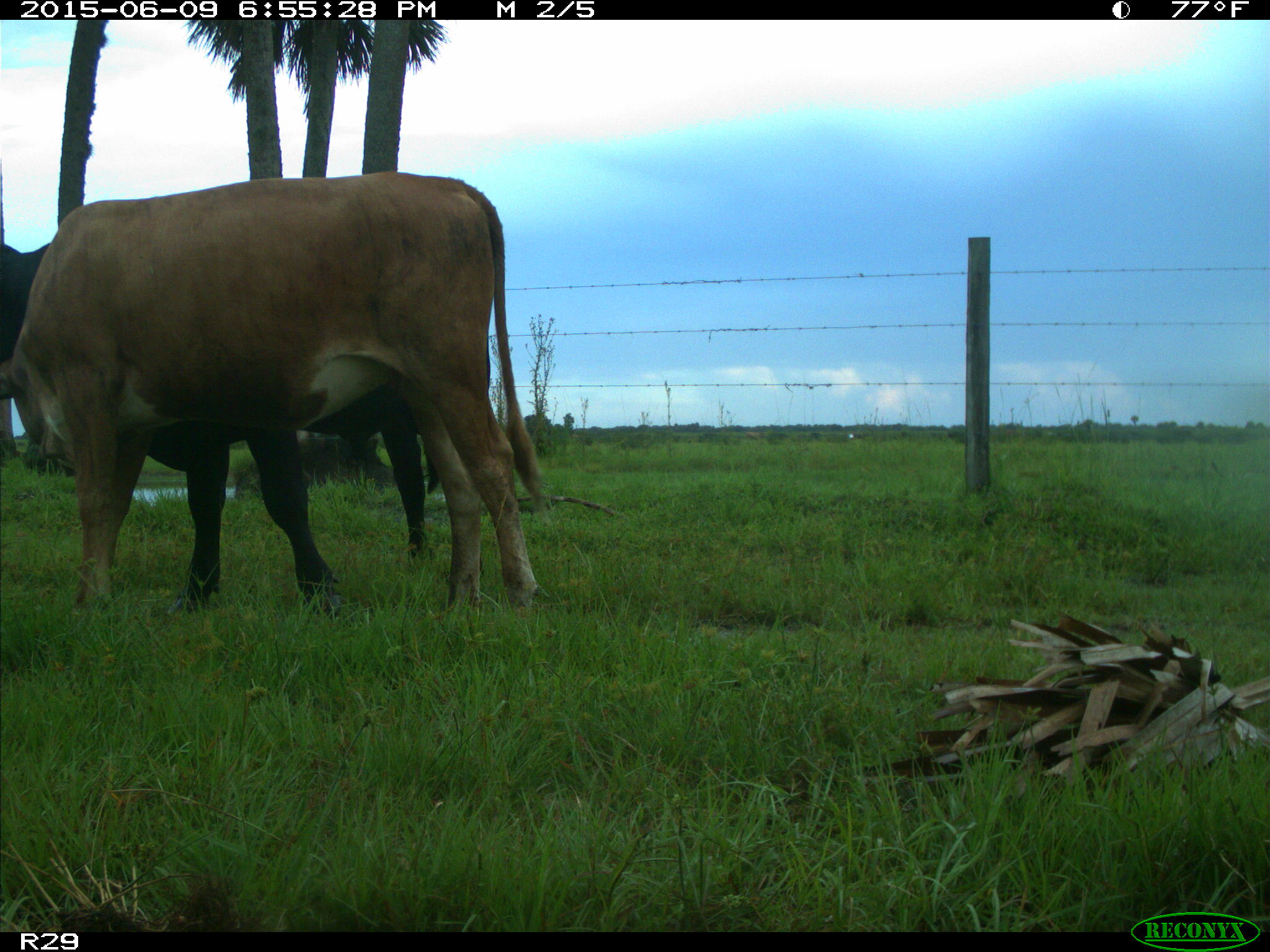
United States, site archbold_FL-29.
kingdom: Animalia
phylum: Chordata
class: Mammalia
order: Artiodactyla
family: Bovidae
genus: Bos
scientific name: Bos taurus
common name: domestic cow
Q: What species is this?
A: Bos taurus (domestic cow).